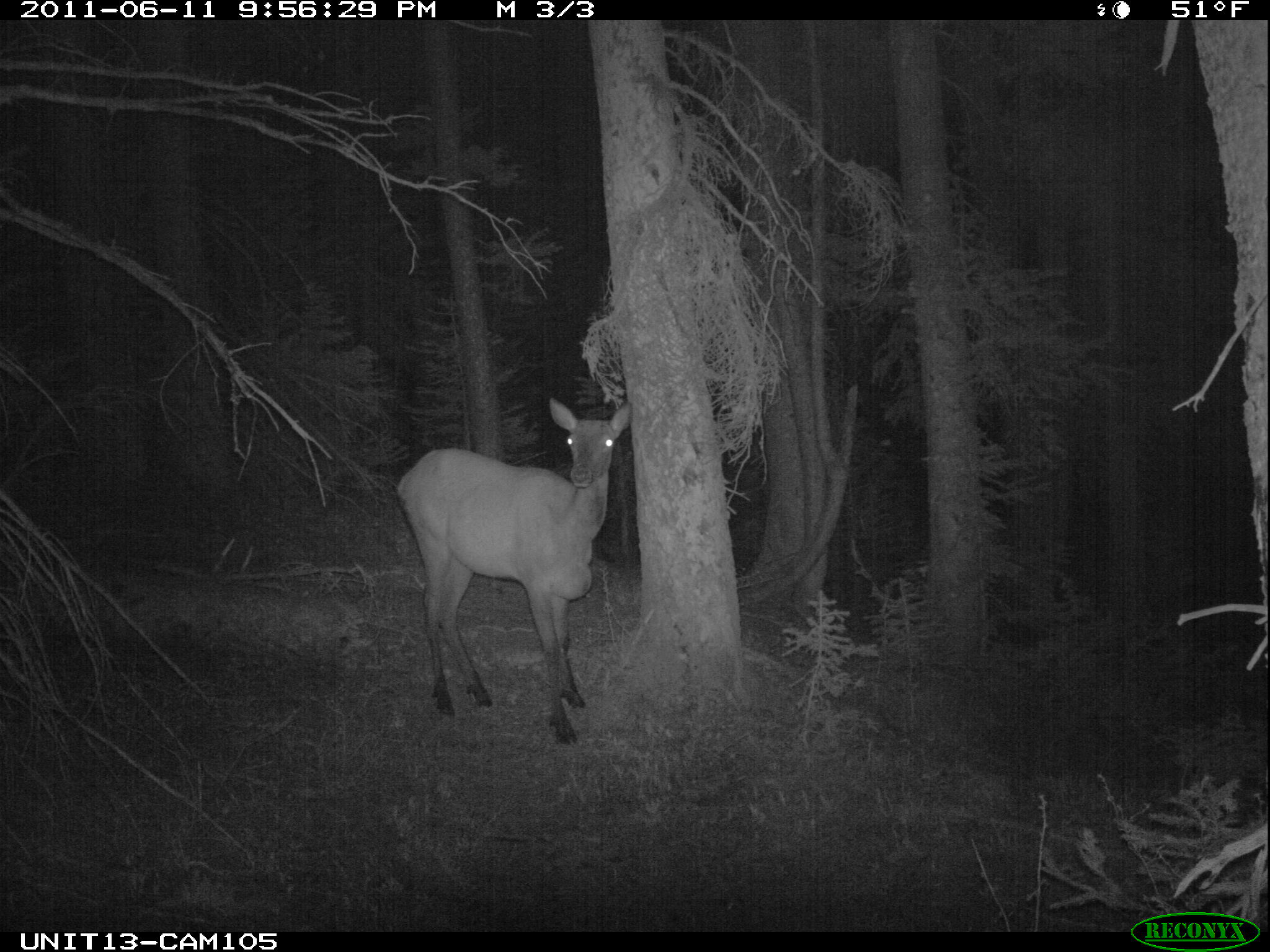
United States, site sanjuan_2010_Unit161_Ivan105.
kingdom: Animalia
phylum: Chordata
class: Mammalia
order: Artiodactyla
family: Cervidae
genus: Cervus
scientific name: Cervus elaphus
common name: red deer